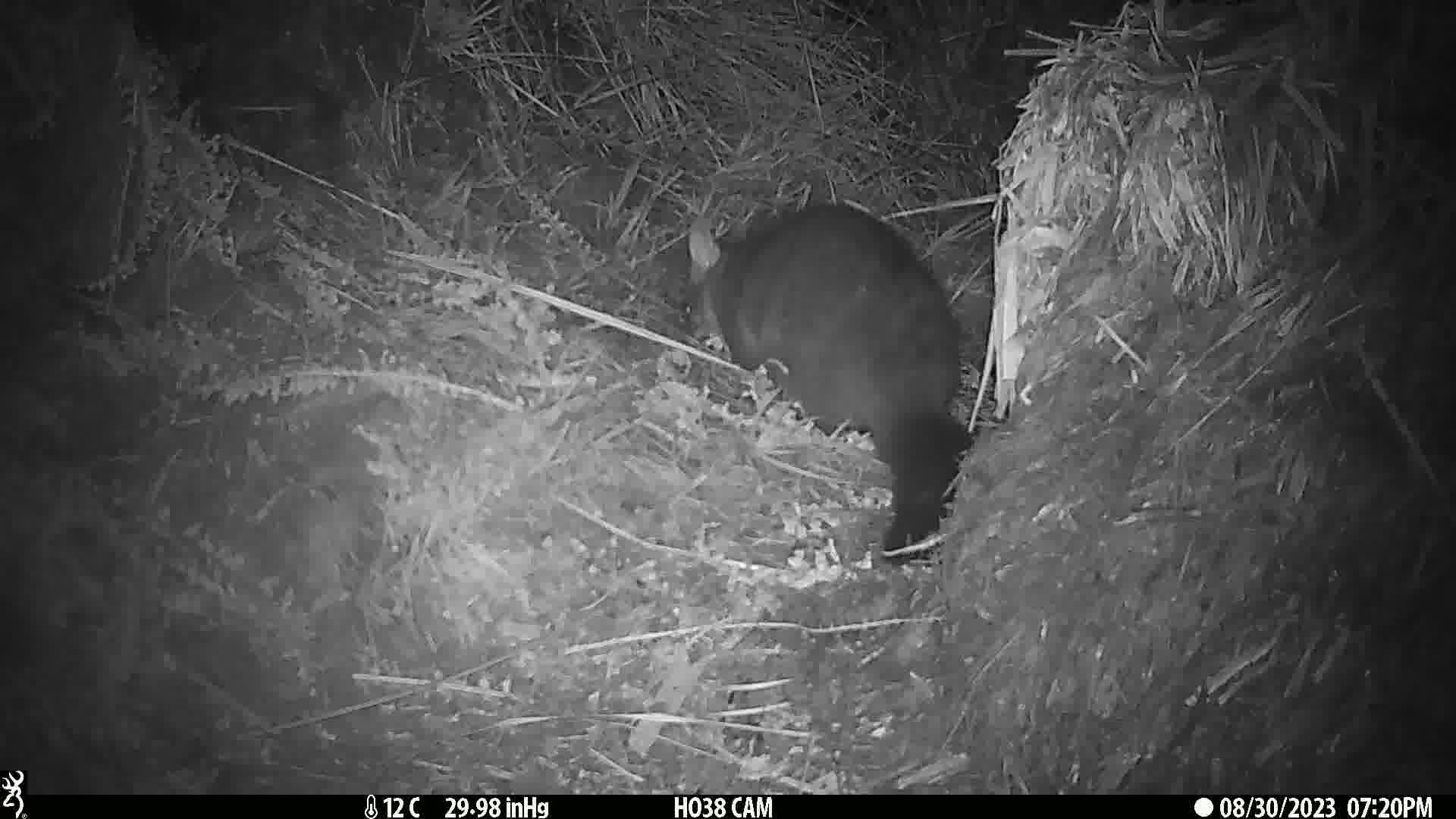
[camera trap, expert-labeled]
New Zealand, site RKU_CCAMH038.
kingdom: Animalia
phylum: Chordata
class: Mammalia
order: Diprotodontia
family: Phalangeridae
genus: Trichosurus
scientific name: Trichosurus vulpecula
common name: common brushtail possum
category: possum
Possum (common brushtail possum) (Trichosurus vulpecula).